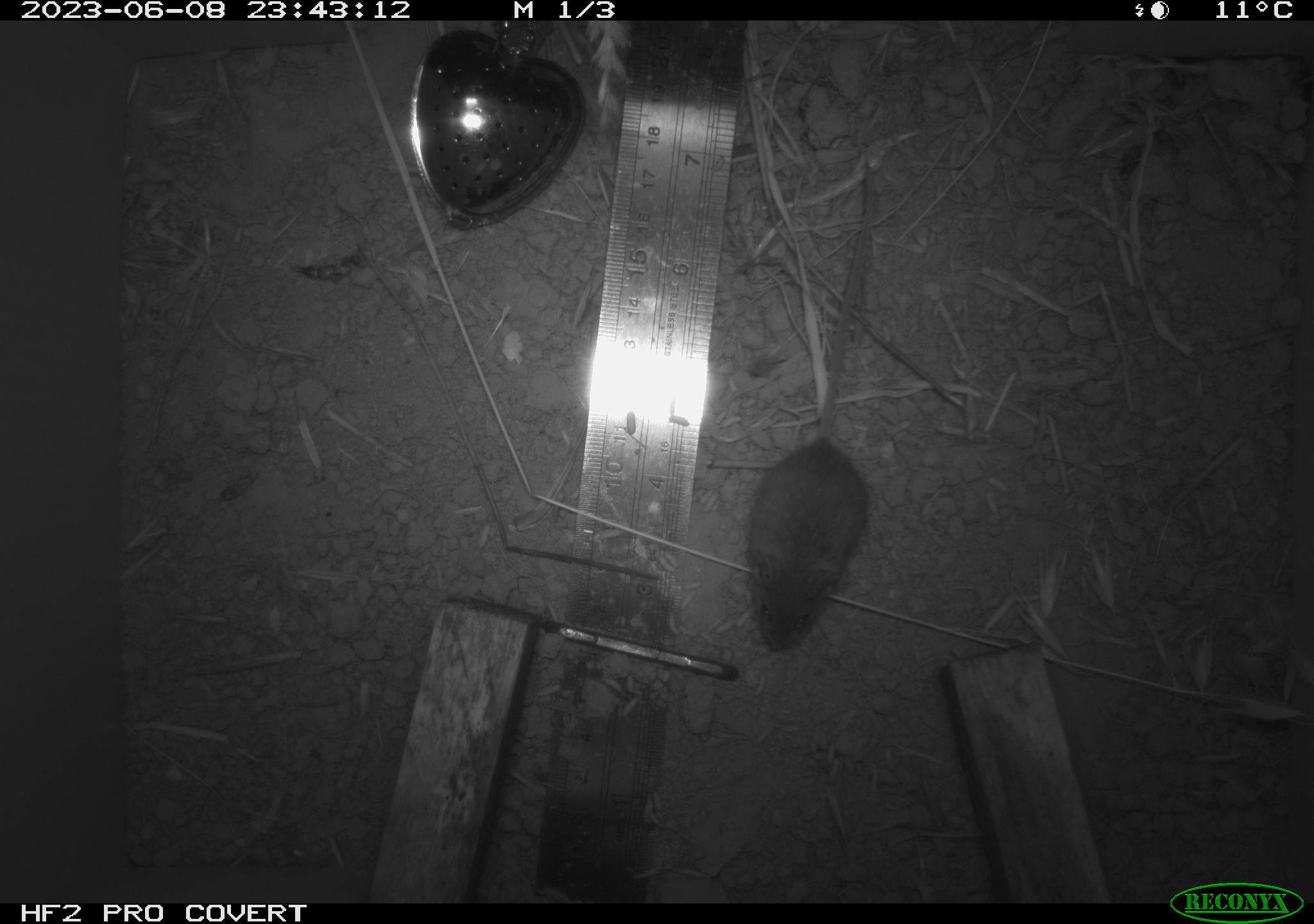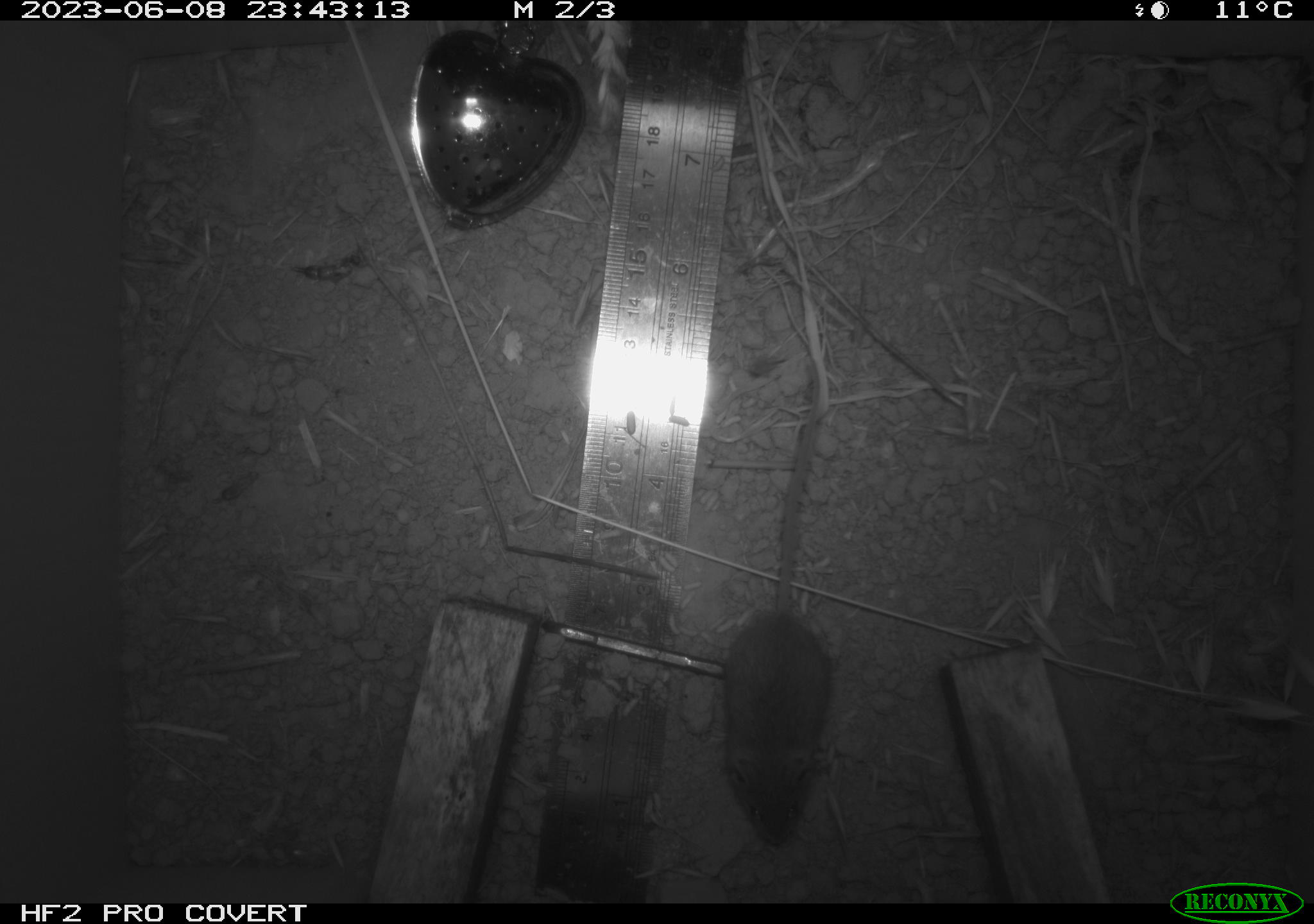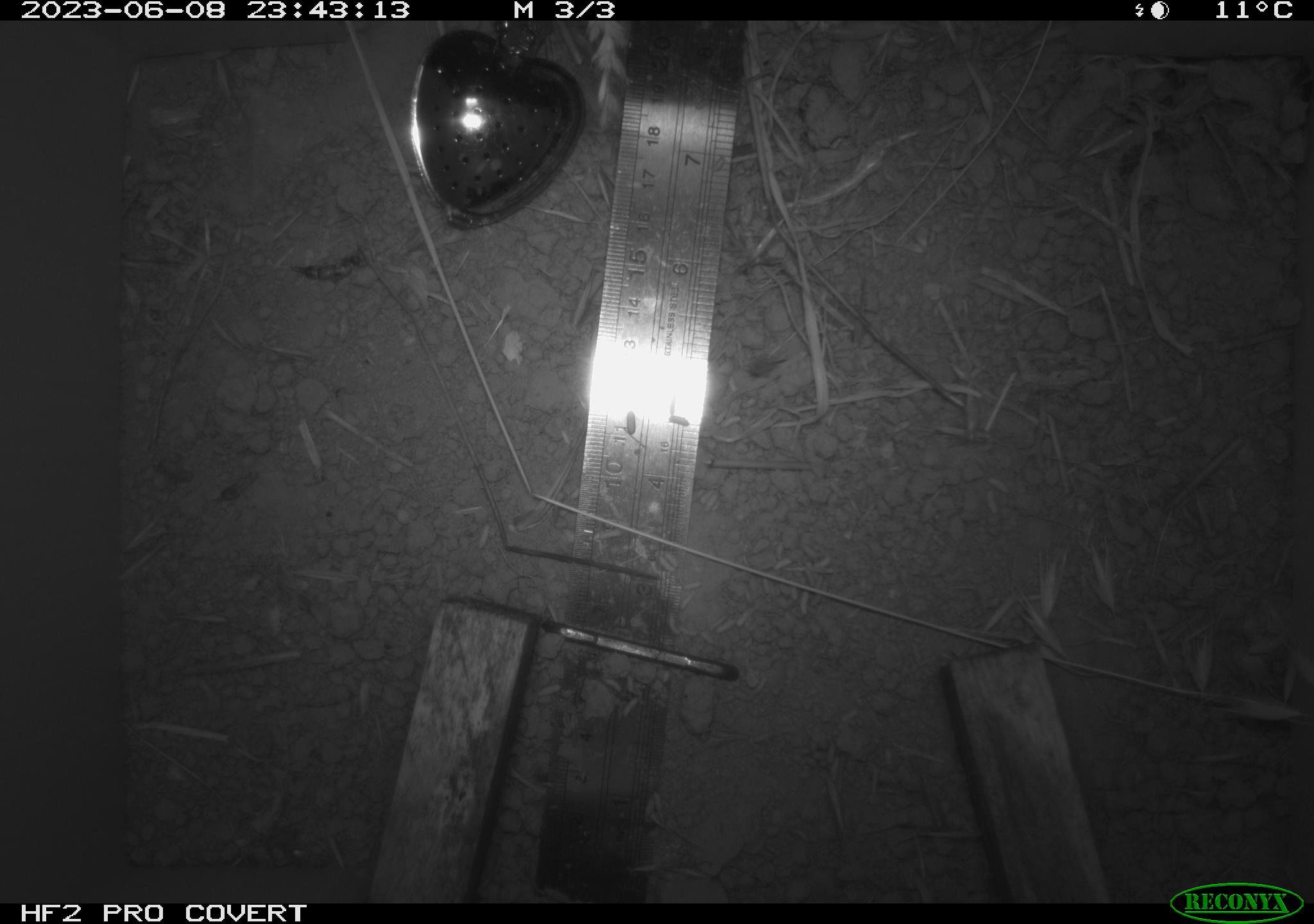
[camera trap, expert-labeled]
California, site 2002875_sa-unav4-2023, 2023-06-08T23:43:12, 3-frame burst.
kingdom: Animalia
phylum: Chordata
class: Mammalia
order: Rodentia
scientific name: Rodentia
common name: mouse species